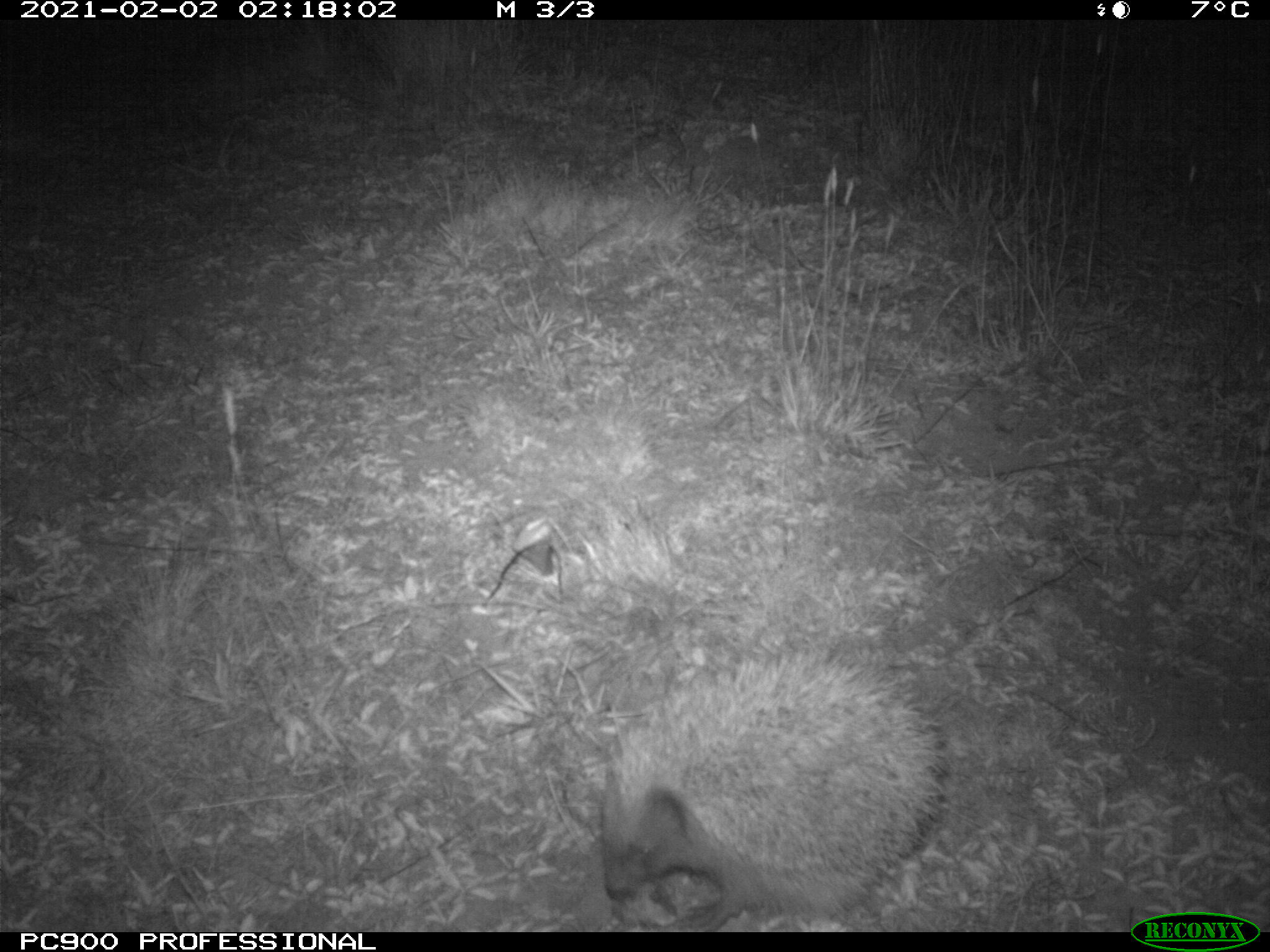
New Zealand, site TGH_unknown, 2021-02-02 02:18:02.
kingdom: Animalia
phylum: Chordata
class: Mammalia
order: Eulipotyphla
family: Erinaceidae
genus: Erinaceus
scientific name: Erinaceus europaeus europaeus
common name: european hedgehog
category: hedgehog